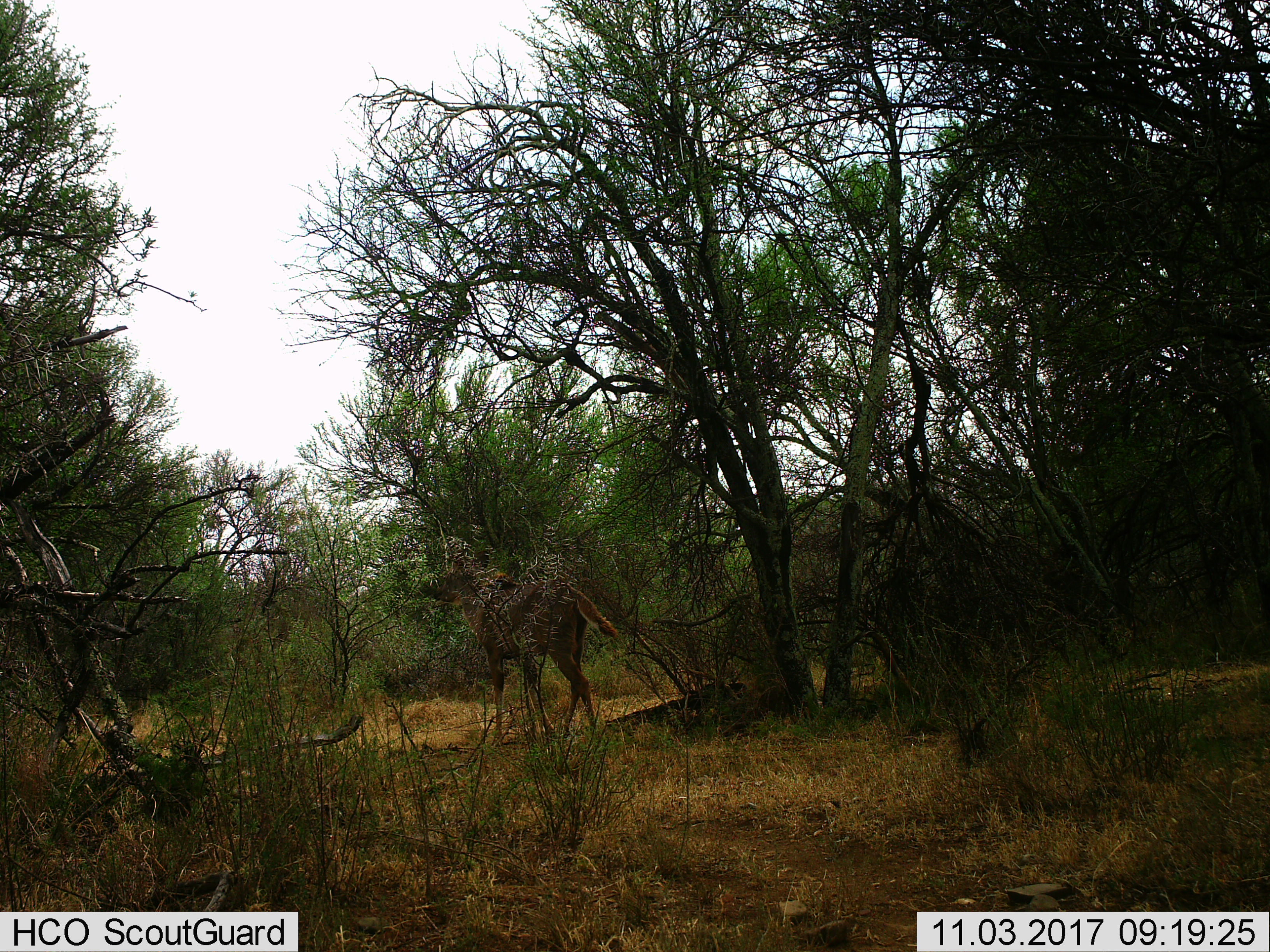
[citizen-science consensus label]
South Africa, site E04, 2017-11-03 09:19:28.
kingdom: Animalia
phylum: Chordata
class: Mammalia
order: Artiodactyla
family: Bovidae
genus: Cephalophus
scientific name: Cephalophus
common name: duiker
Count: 1.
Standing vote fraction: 100%.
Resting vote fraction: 0%.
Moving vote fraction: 0%.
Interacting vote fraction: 0%.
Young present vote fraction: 0%.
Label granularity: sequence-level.